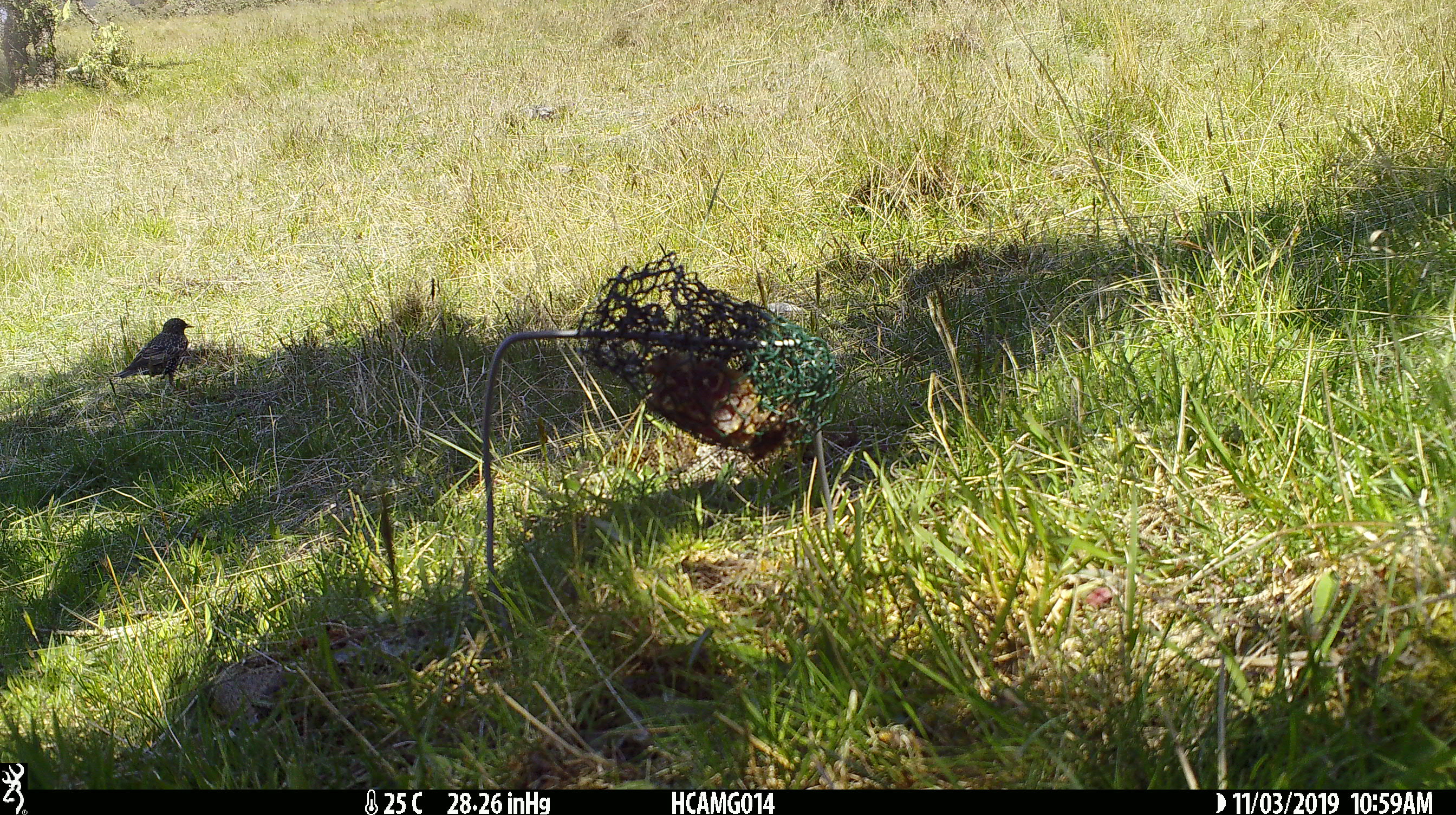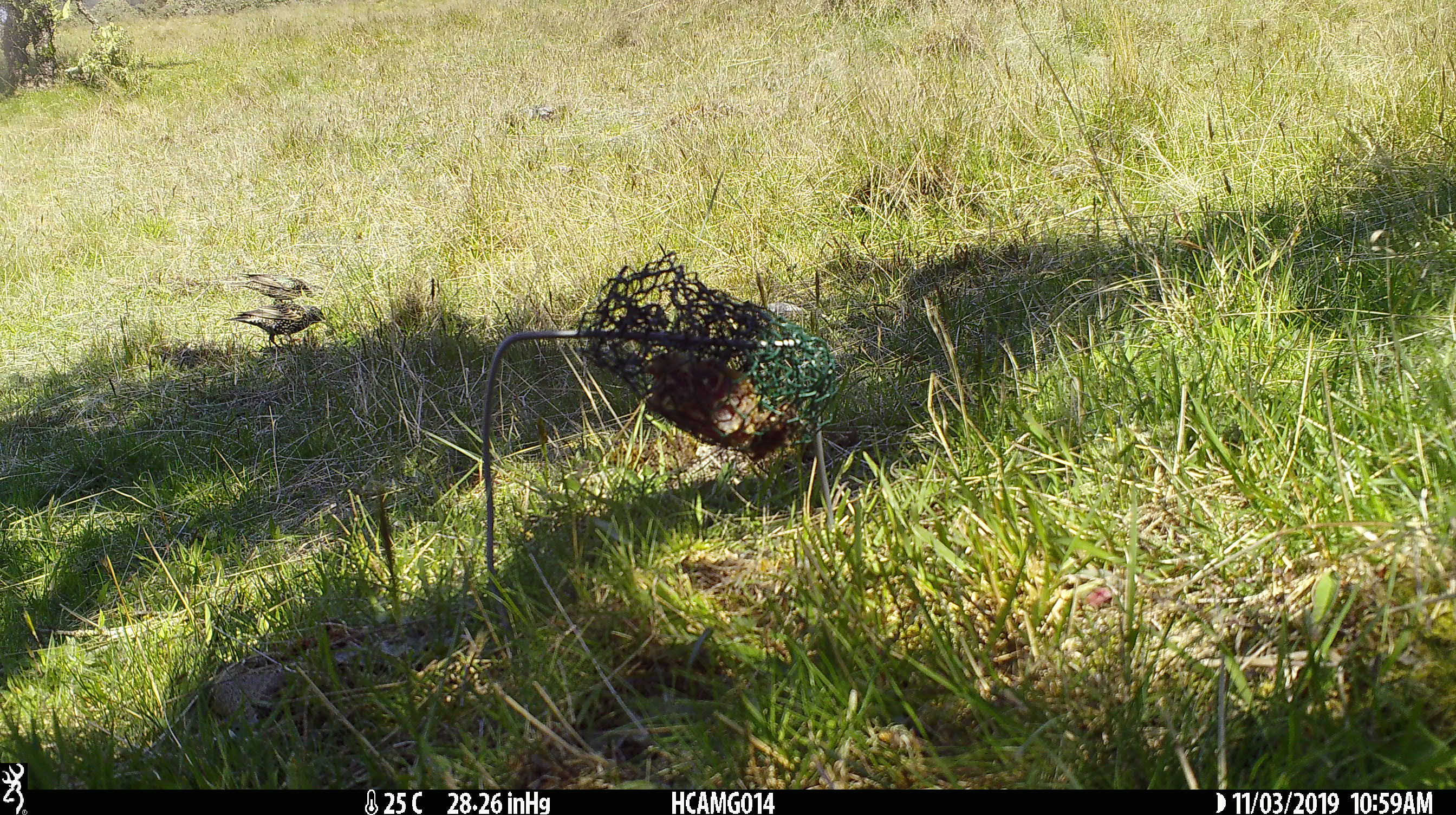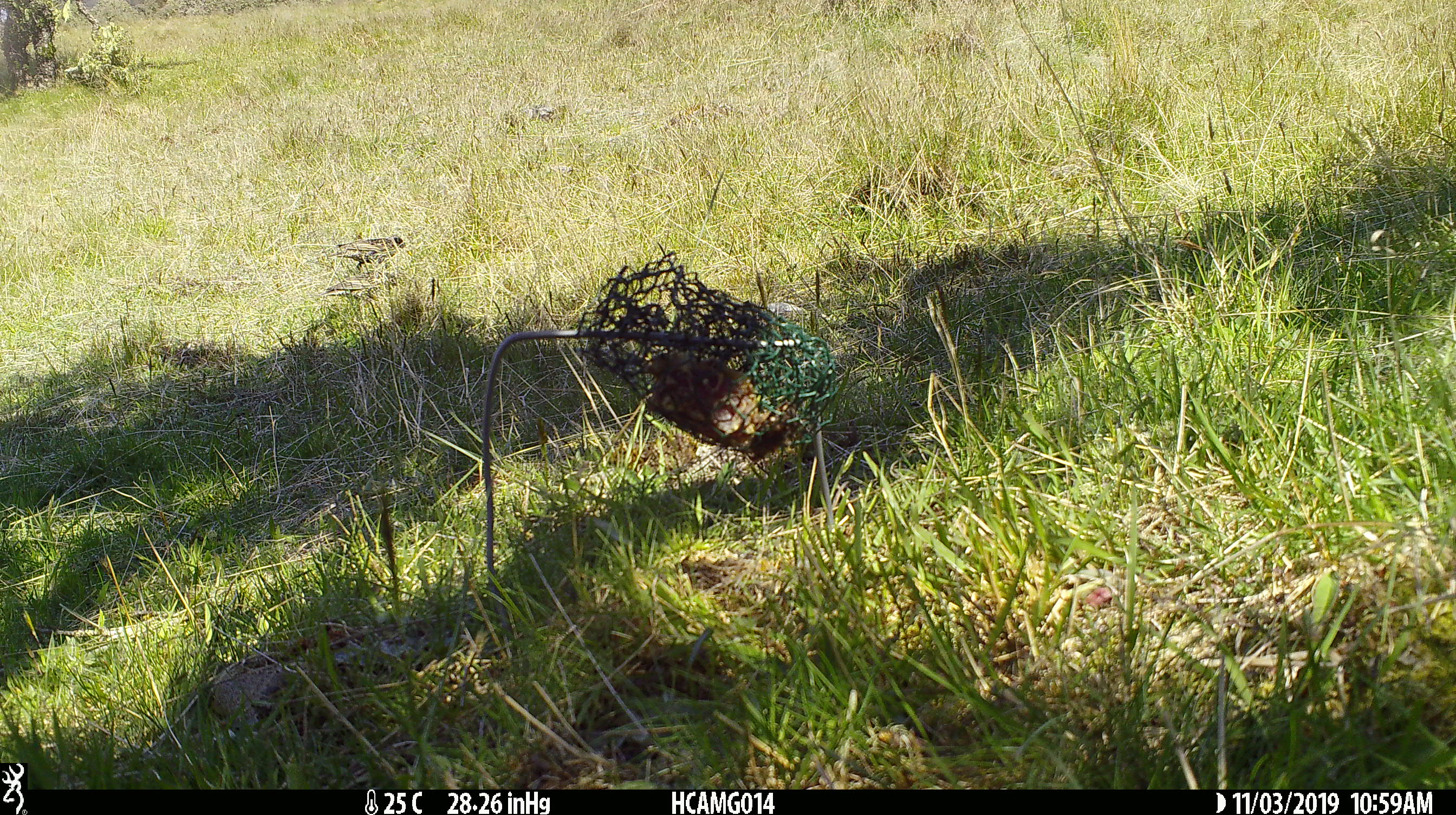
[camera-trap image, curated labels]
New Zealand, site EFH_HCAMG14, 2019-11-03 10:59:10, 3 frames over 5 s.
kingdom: Animalia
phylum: Chordata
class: Aves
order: Passeriformes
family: Sturnidae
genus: Sturnus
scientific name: Sturnus vulgaris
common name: european starling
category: starling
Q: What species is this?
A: Starling (european starling) (Sturnus vulgaris).